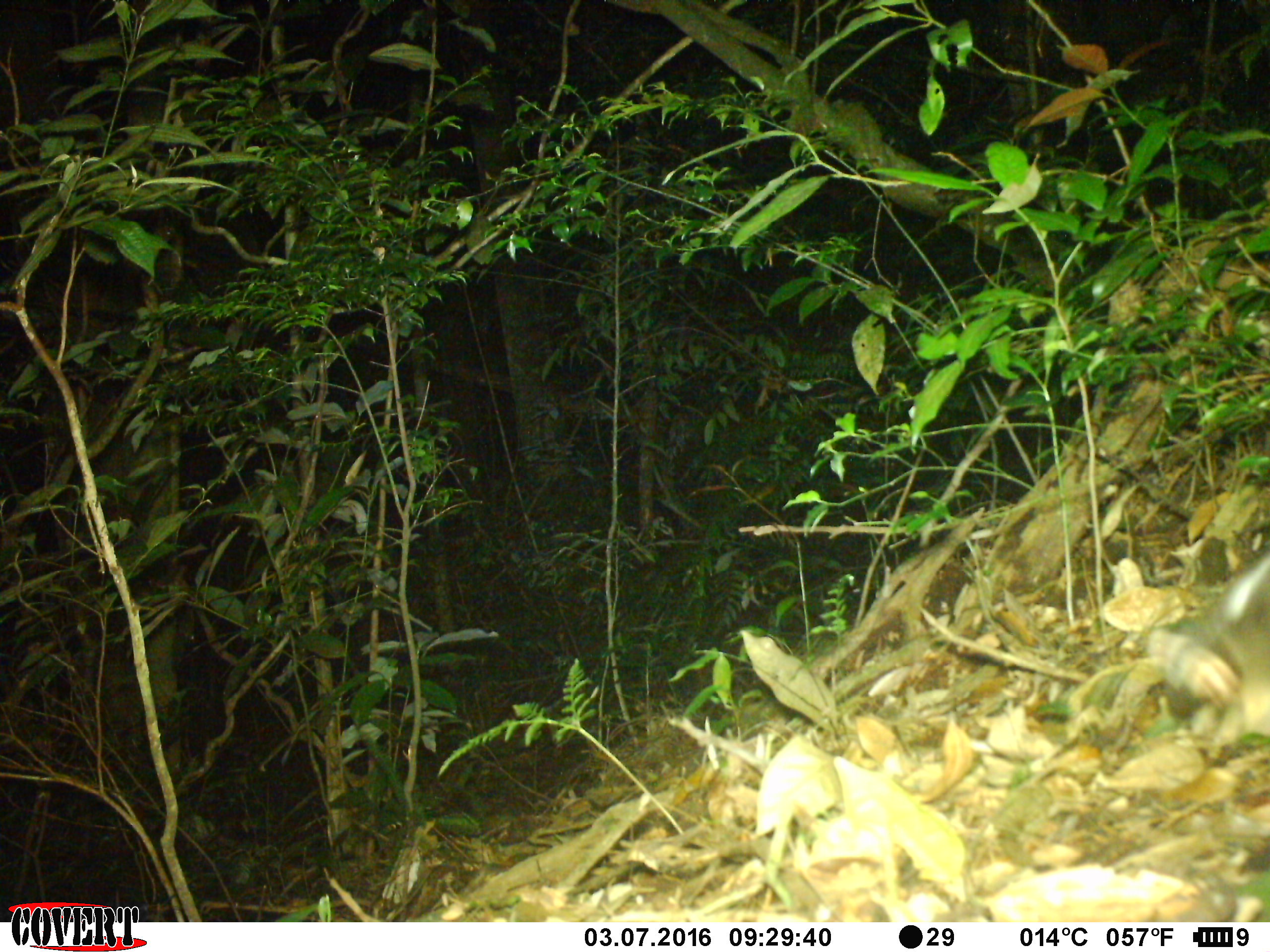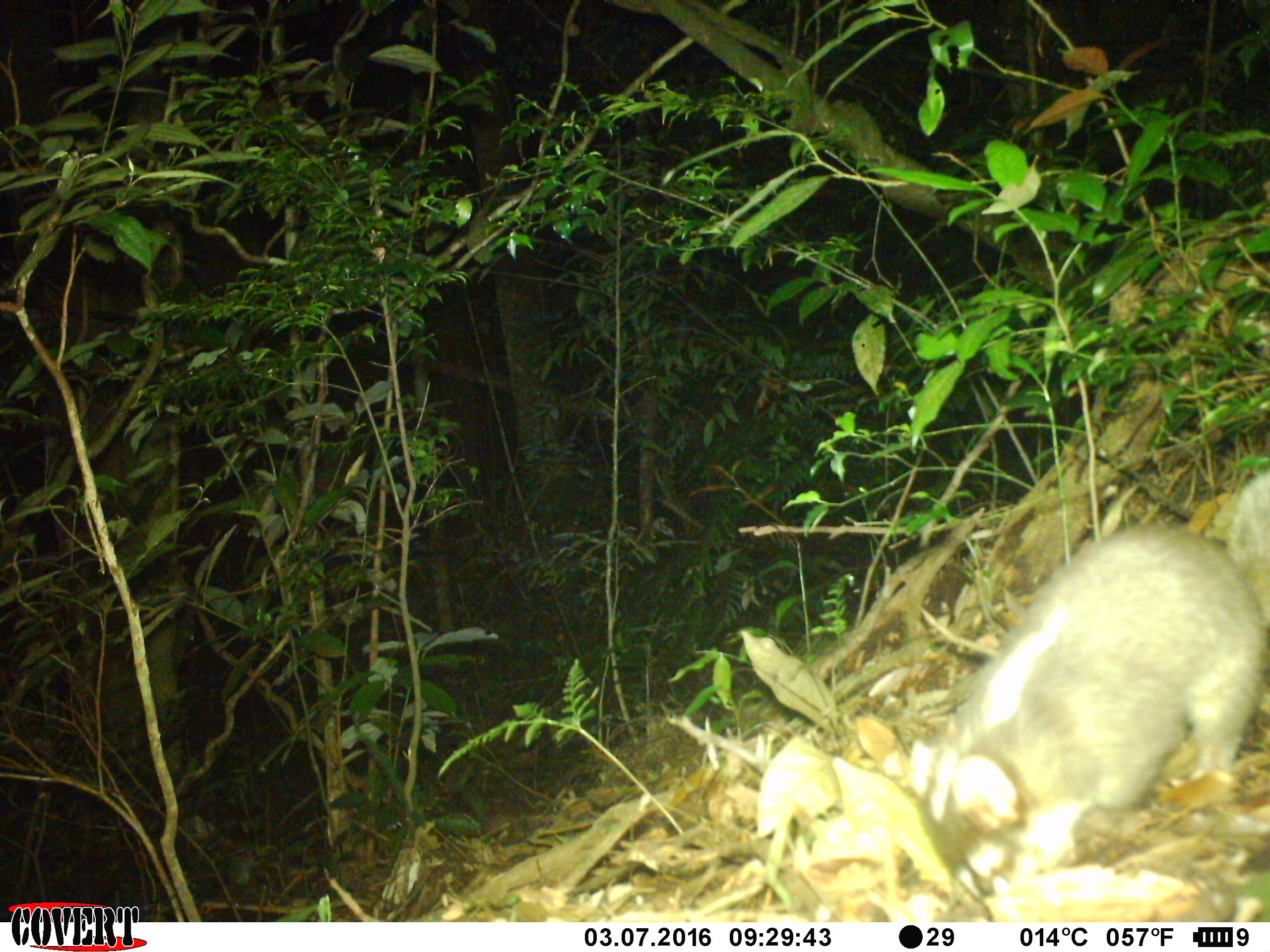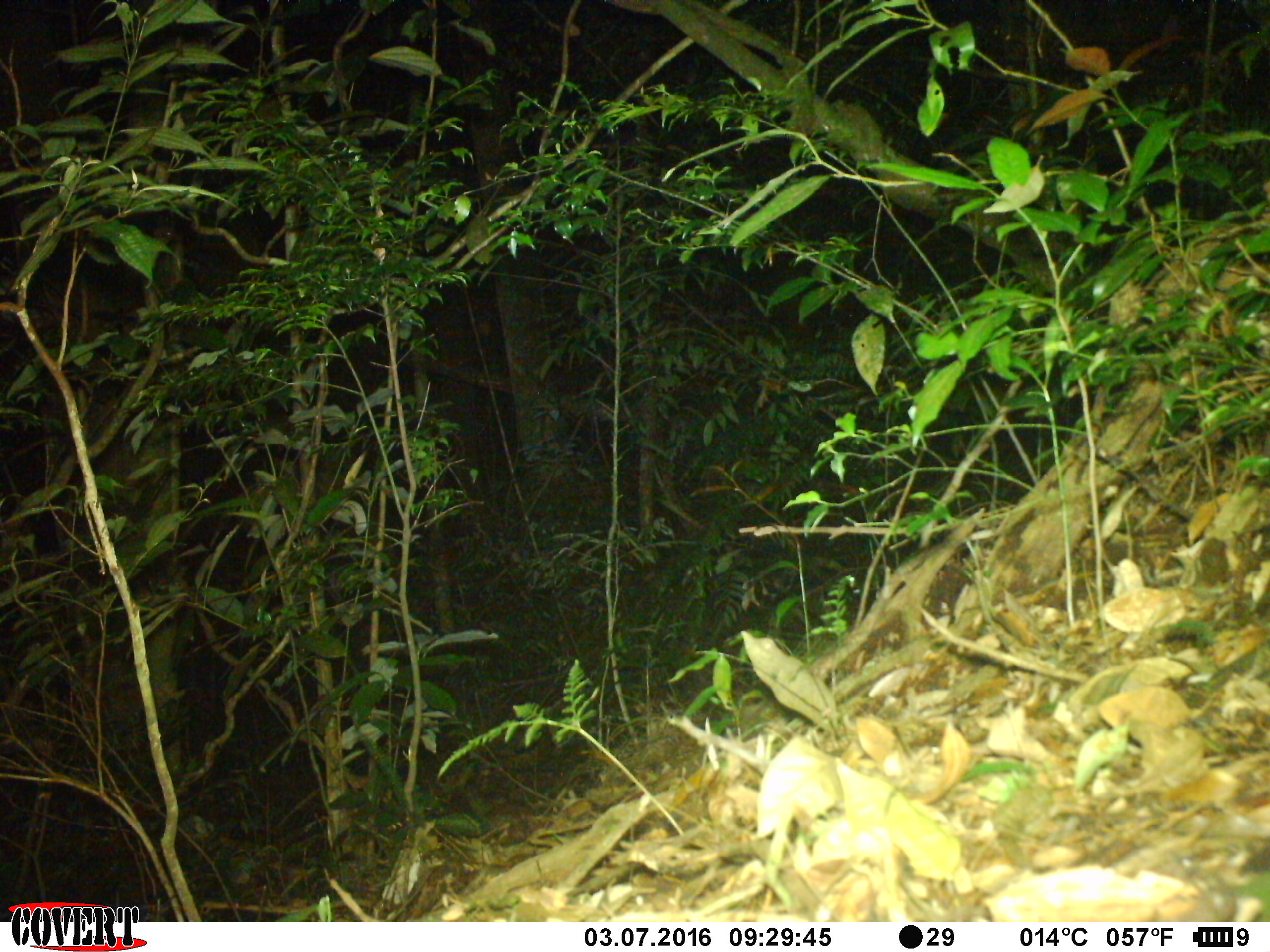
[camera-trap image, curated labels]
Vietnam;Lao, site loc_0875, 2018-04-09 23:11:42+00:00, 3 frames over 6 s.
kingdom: Animalia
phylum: Chordata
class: Mammalia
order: Carnivora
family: Mustelidae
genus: Melogale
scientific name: Melogale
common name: ferret badger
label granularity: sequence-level